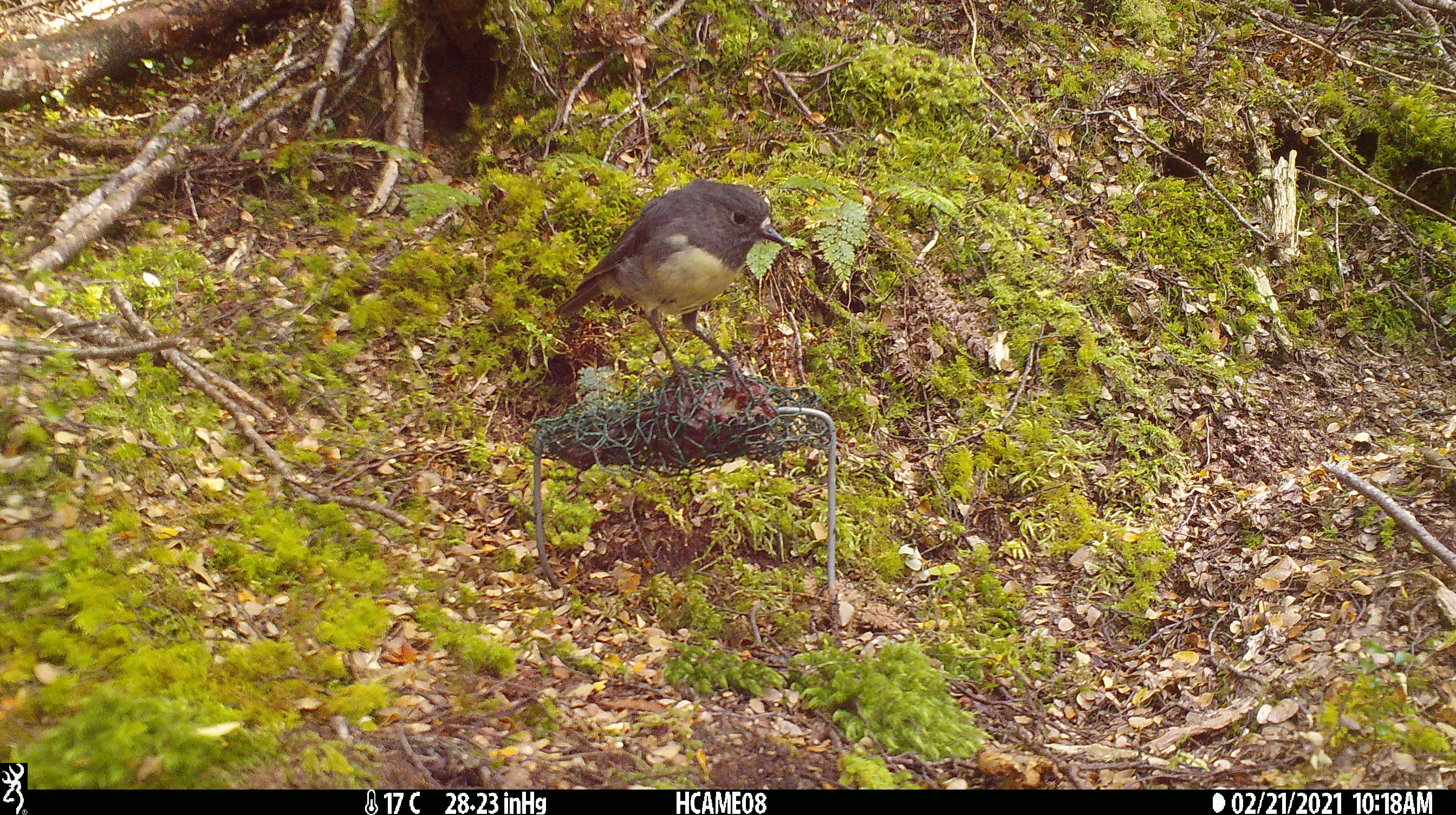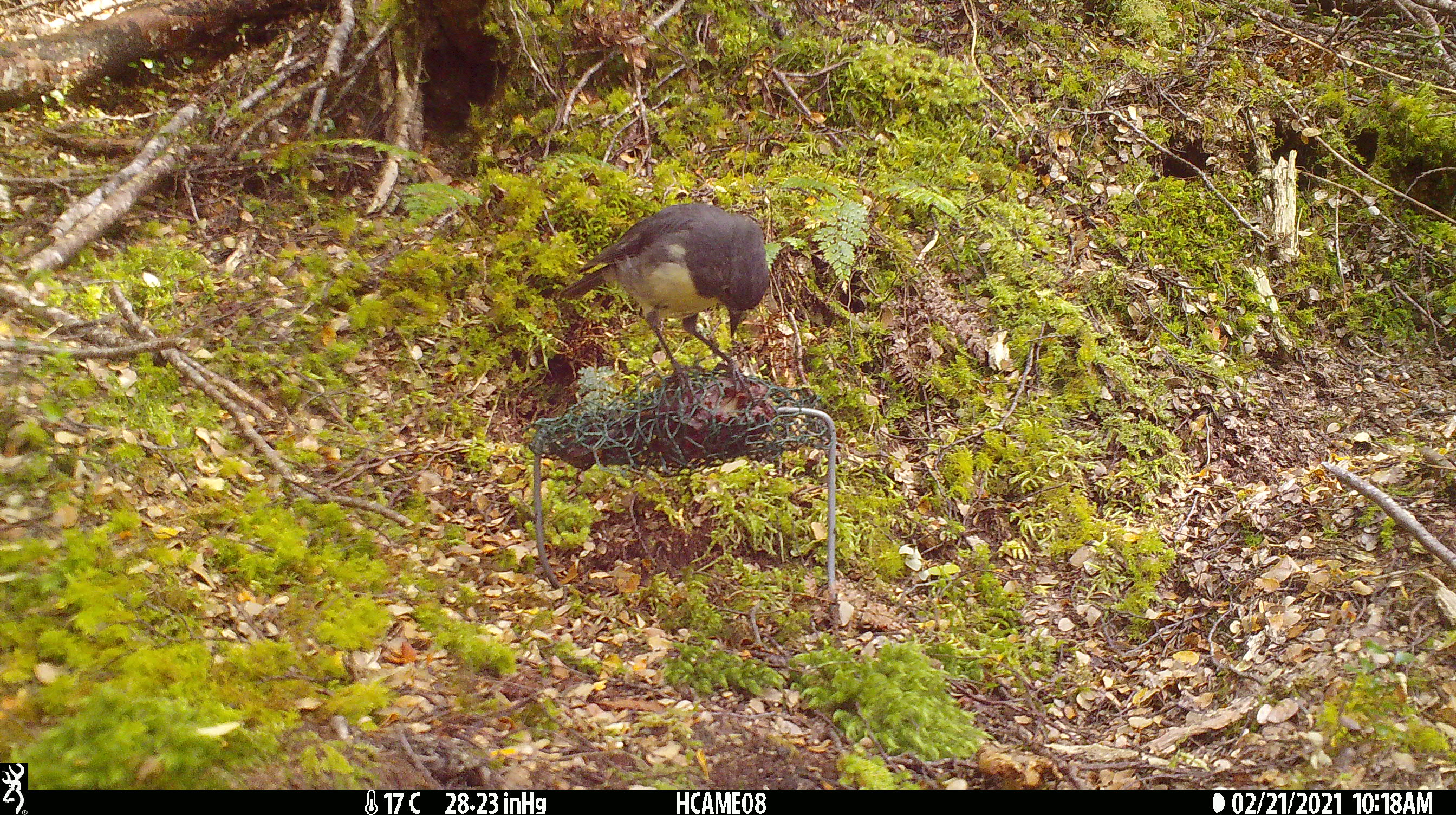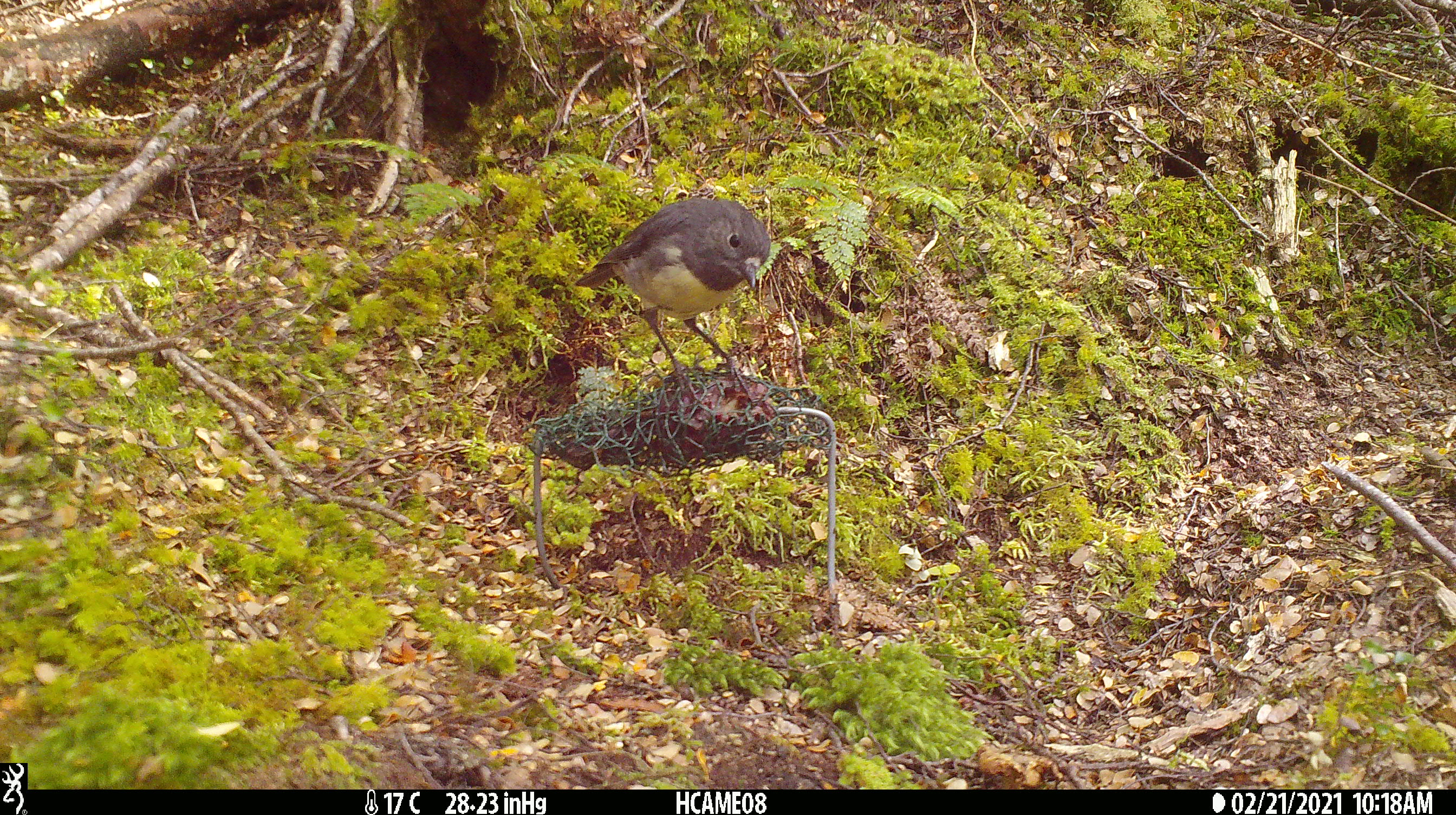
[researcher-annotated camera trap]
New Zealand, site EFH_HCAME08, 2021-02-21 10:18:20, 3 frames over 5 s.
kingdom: Animalia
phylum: Chordata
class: Aves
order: Passeriformes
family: Petroicidae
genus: Petroica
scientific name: Petroica australis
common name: new zealand robin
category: robin